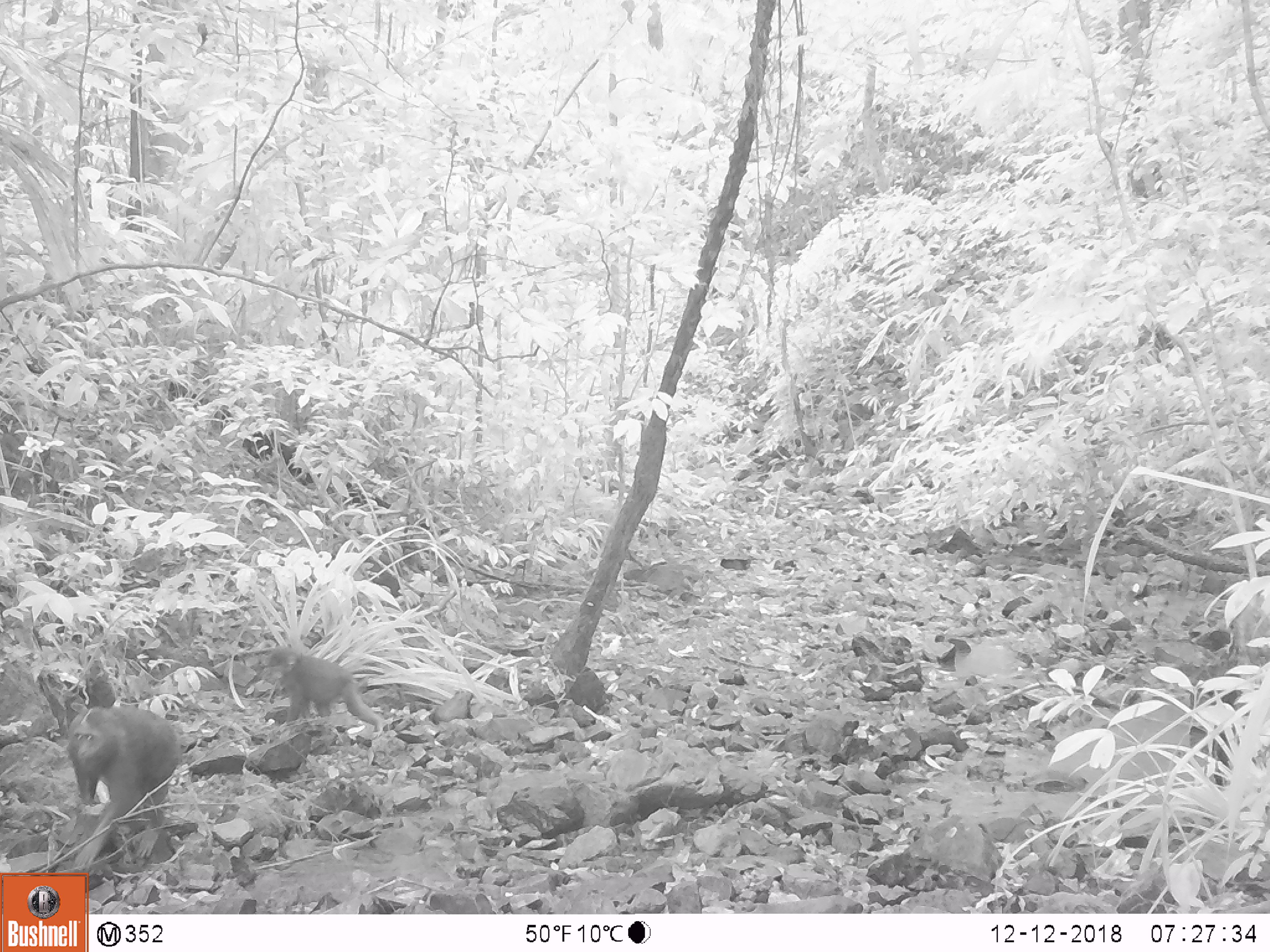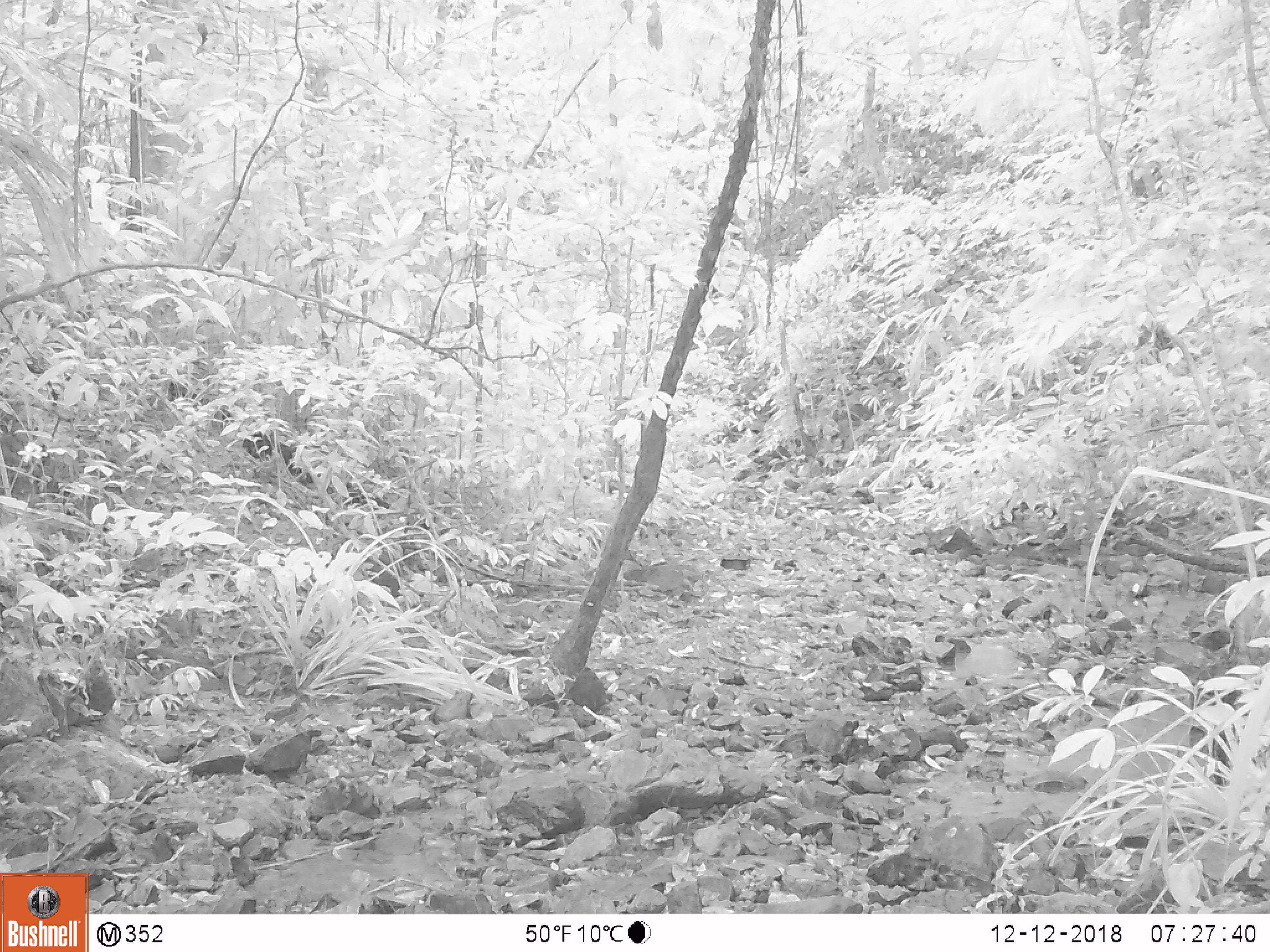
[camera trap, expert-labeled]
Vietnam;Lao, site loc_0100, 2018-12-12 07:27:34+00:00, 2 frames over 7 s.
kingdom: Animalia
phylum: Chordata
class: Mammalia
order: Primates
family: Cercopithecidae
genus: Macaca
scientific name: Macaca arctoides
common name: stump-tailed macaque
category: stump tailed macaque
Stump tailed macaque (stump-tailed macaque) (Macaca arctoides). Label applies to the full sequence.